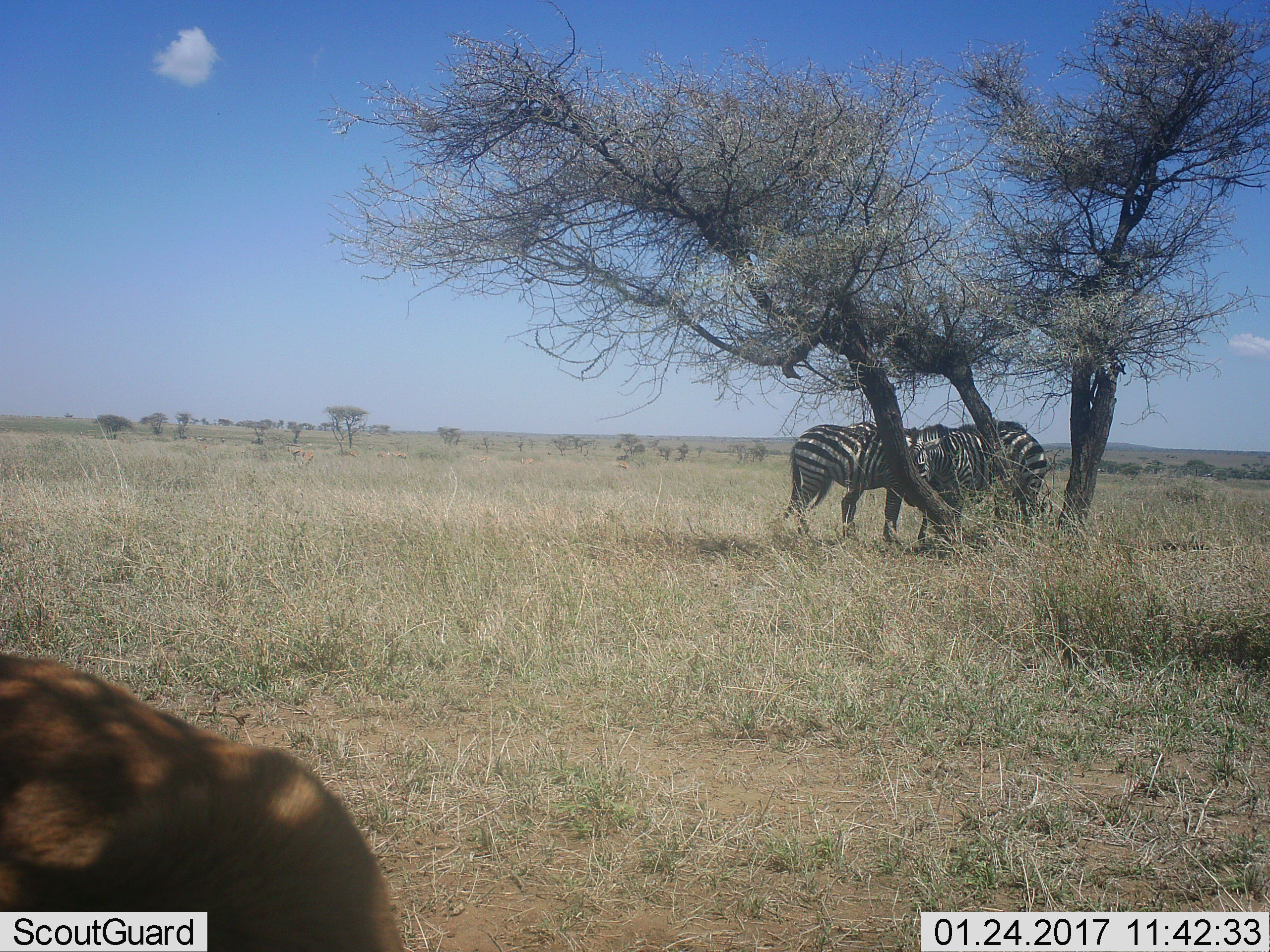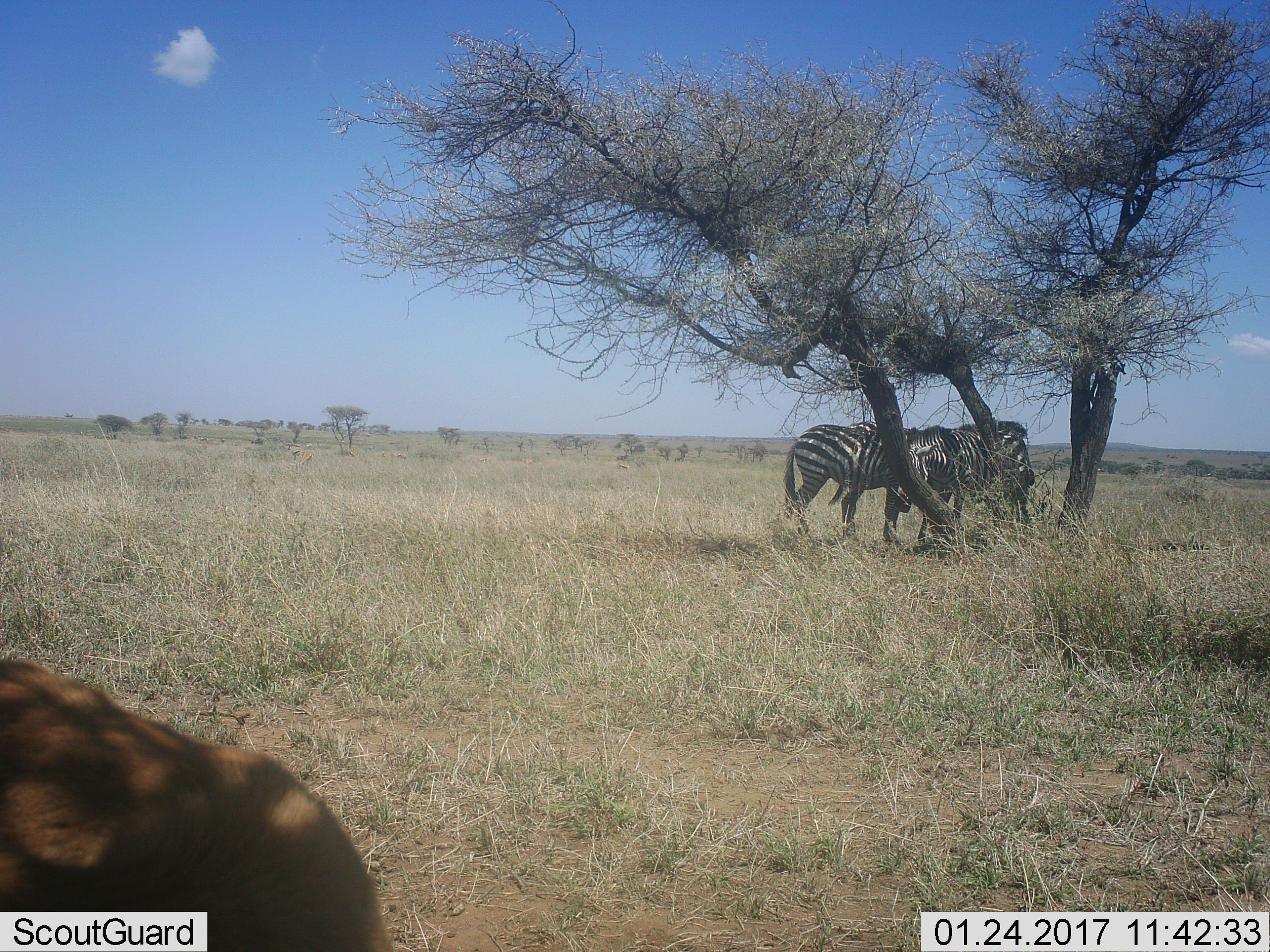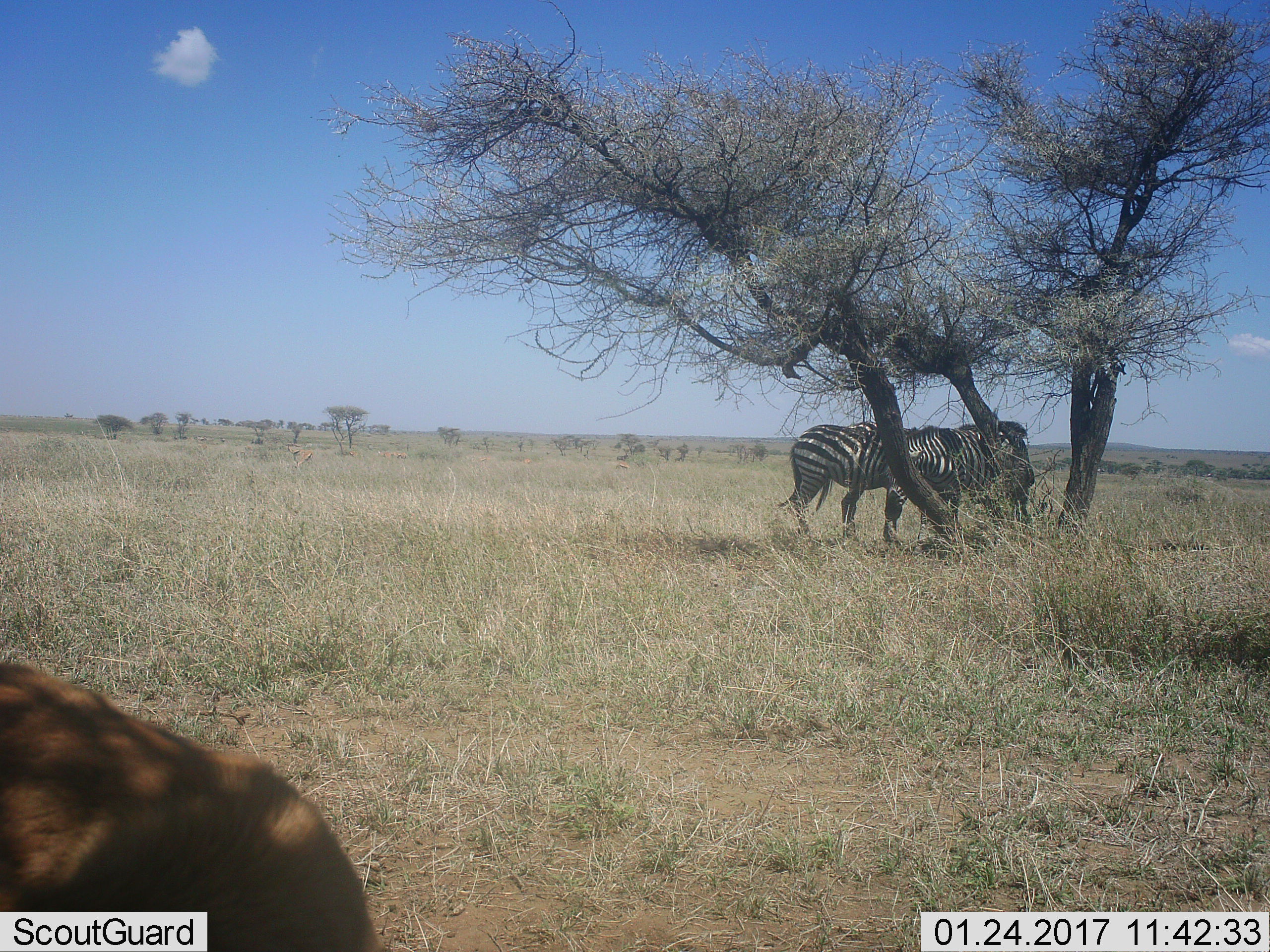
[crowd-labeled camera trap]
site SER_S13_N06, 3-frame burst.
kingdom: Animalia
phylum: Chordata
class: Mammalia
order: Perissodactyla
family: Equidae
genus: Equus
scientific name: Equus quagga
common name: plains zebra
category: zebraplains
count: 3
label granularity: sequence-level